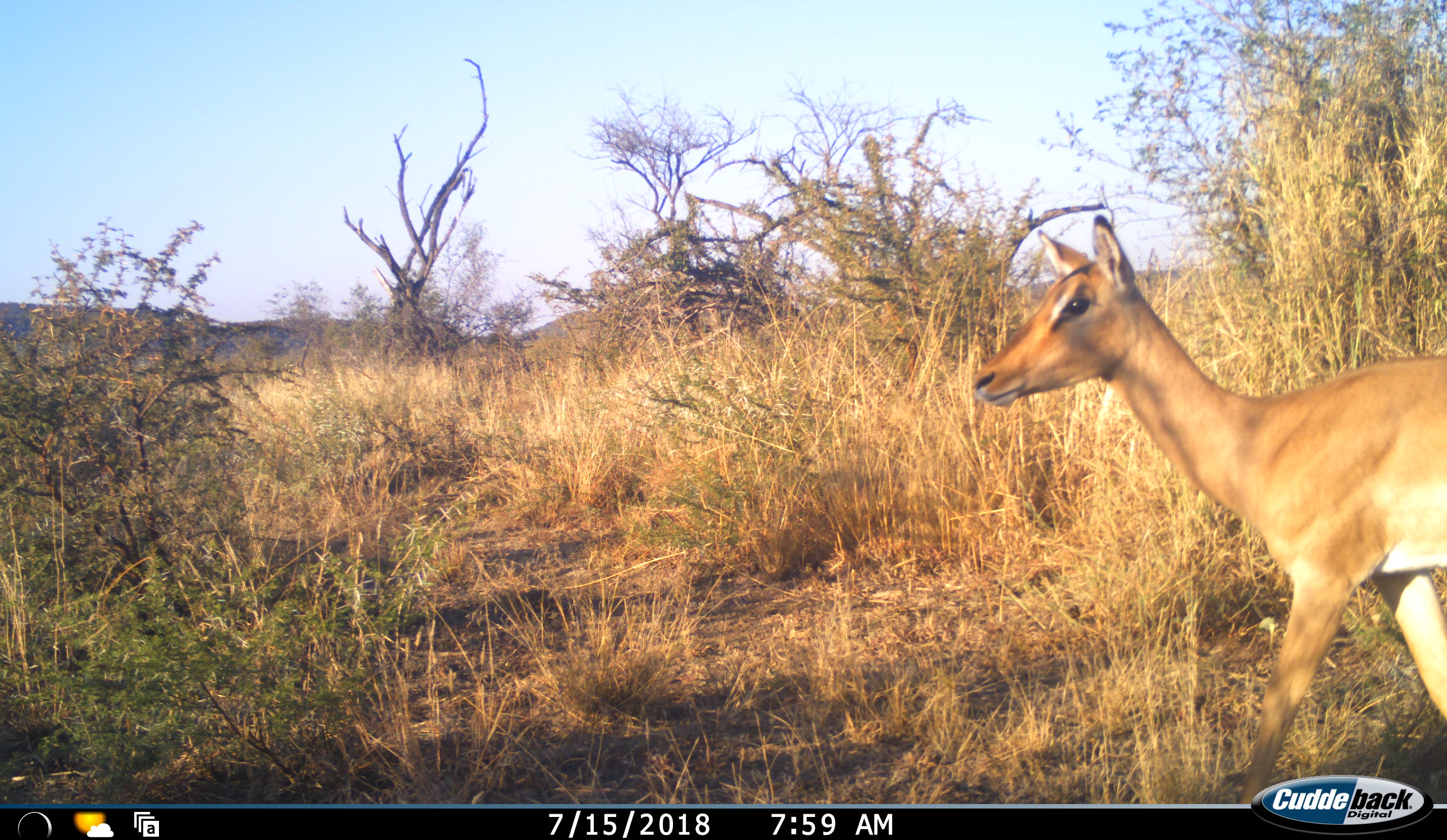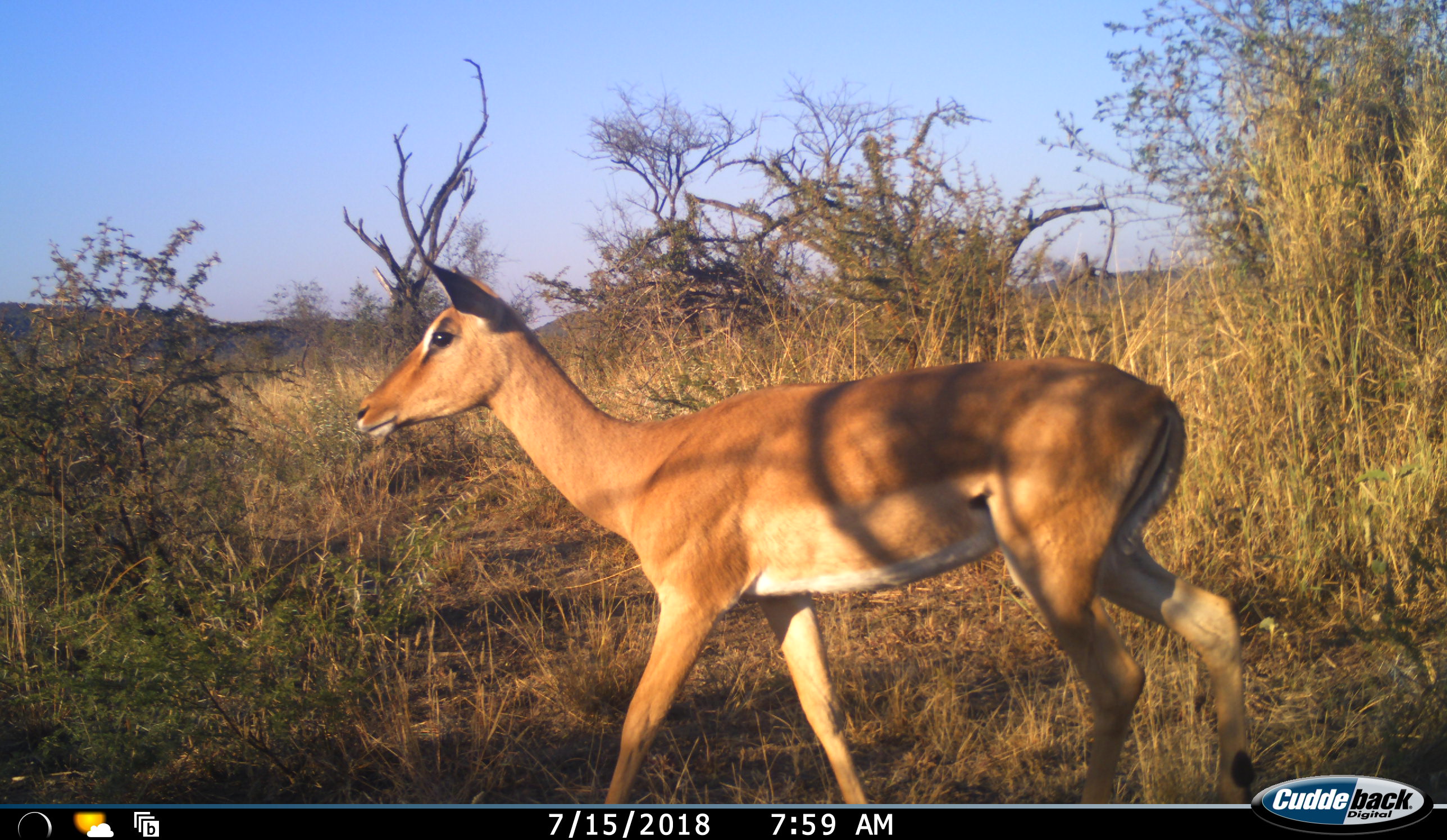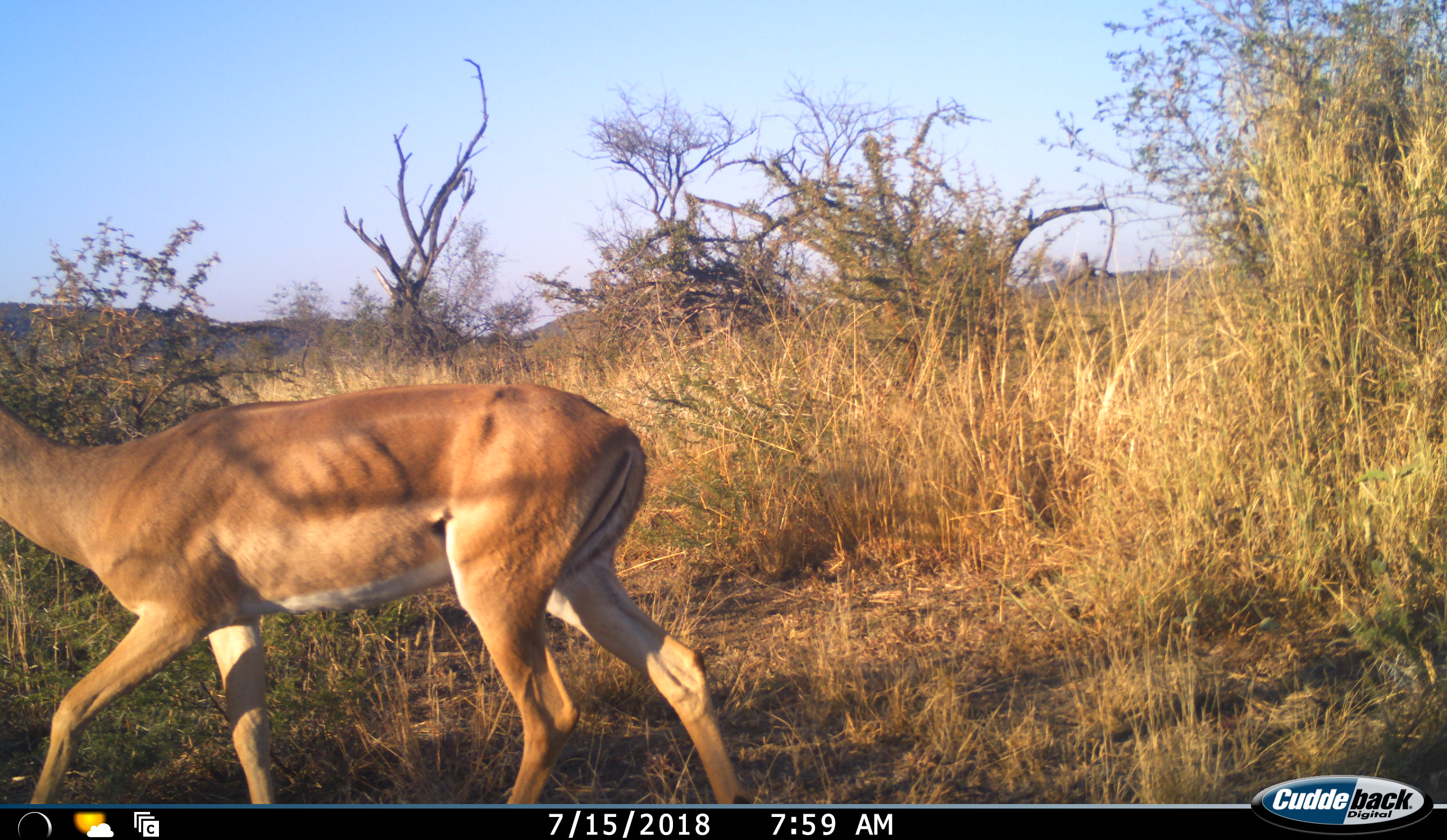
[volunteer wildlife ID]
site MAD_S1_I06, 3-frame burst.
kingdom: Animalia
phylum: Chordata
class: Mammalia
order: Artiodactyla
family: Bovidae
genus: Aepyceros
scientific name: Aepyceros melampus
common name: impala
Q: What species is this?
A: Impala (Aepyceros melampus).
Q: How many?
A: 1.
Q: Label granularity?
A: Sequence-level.